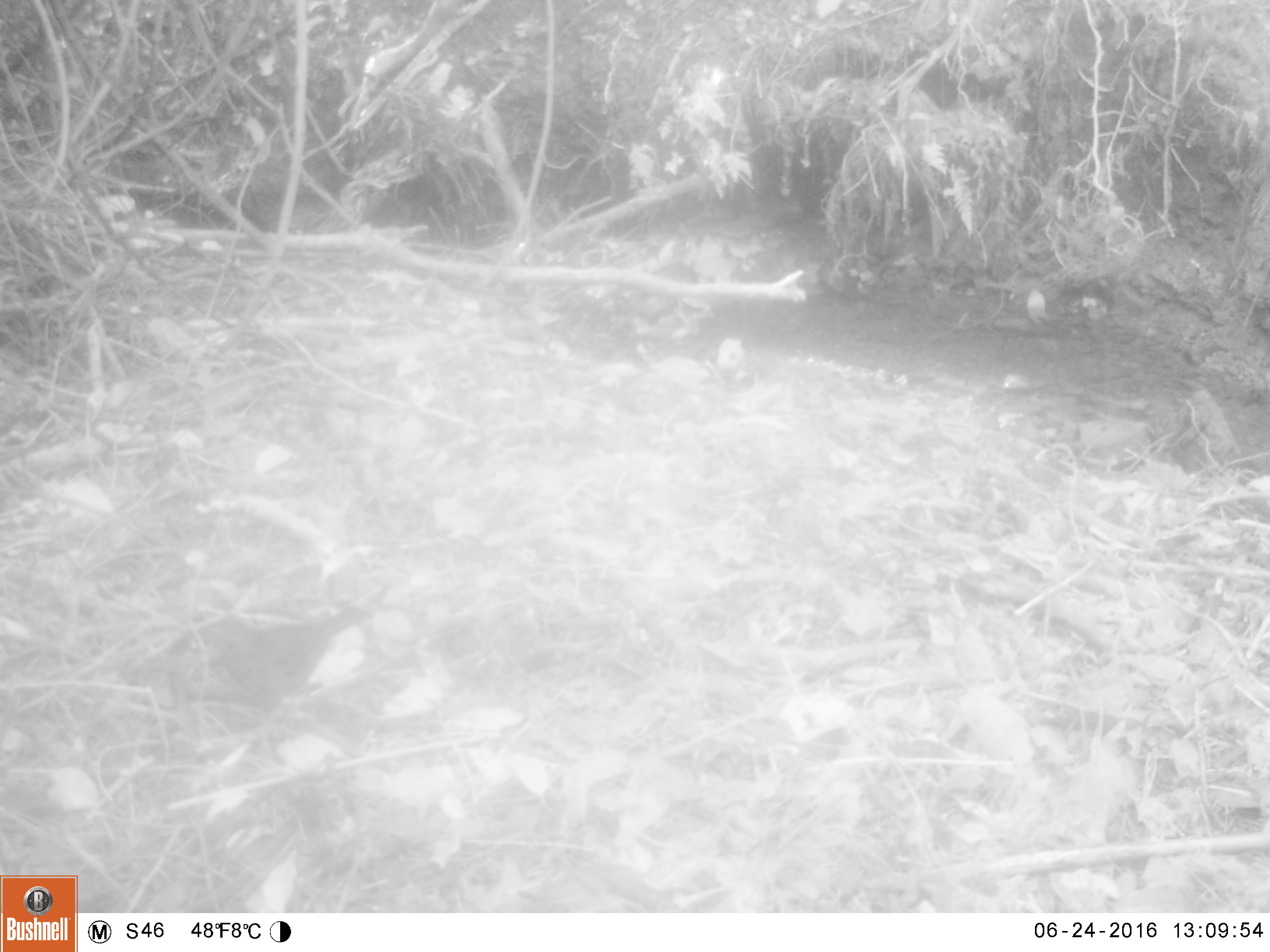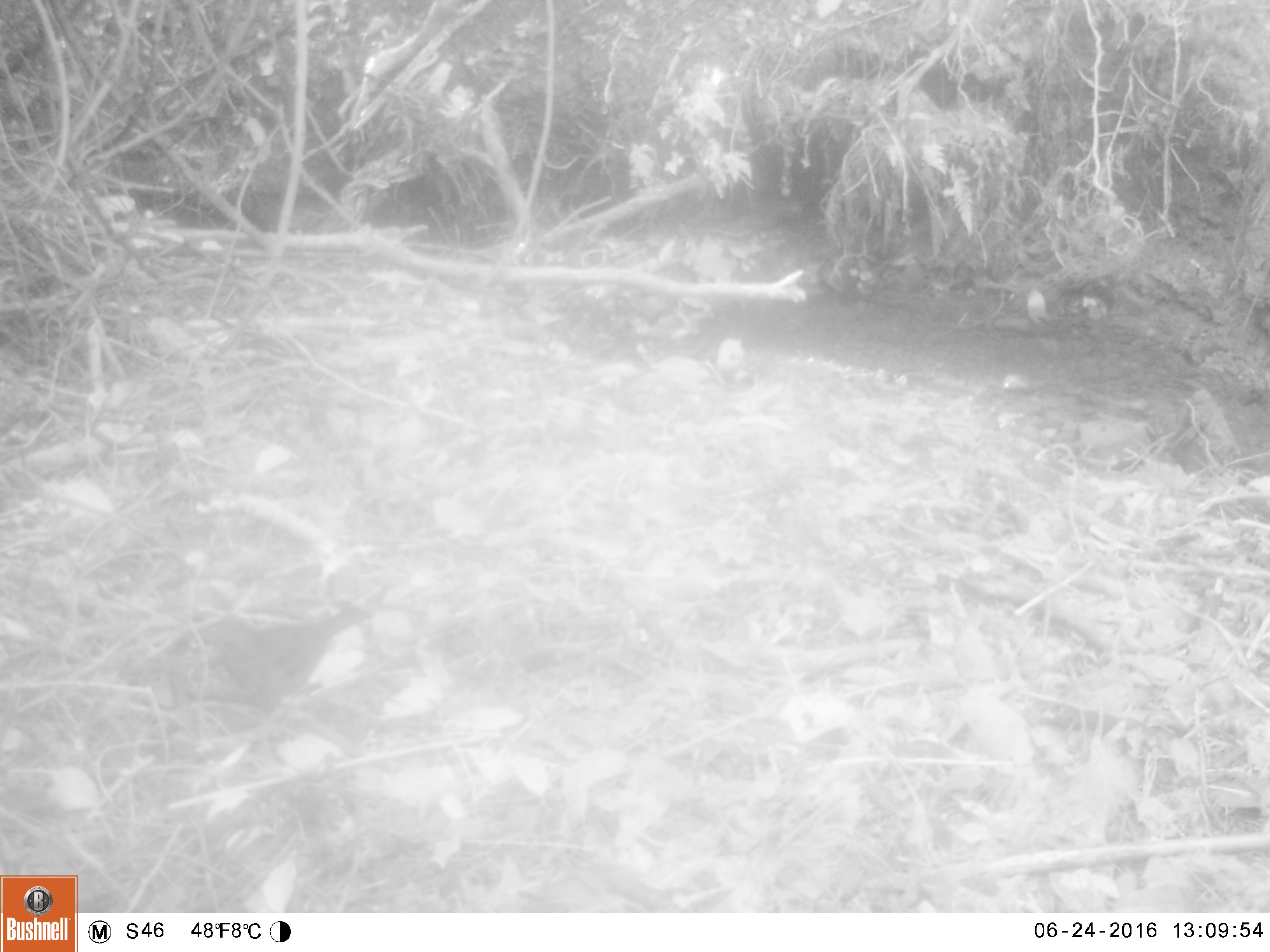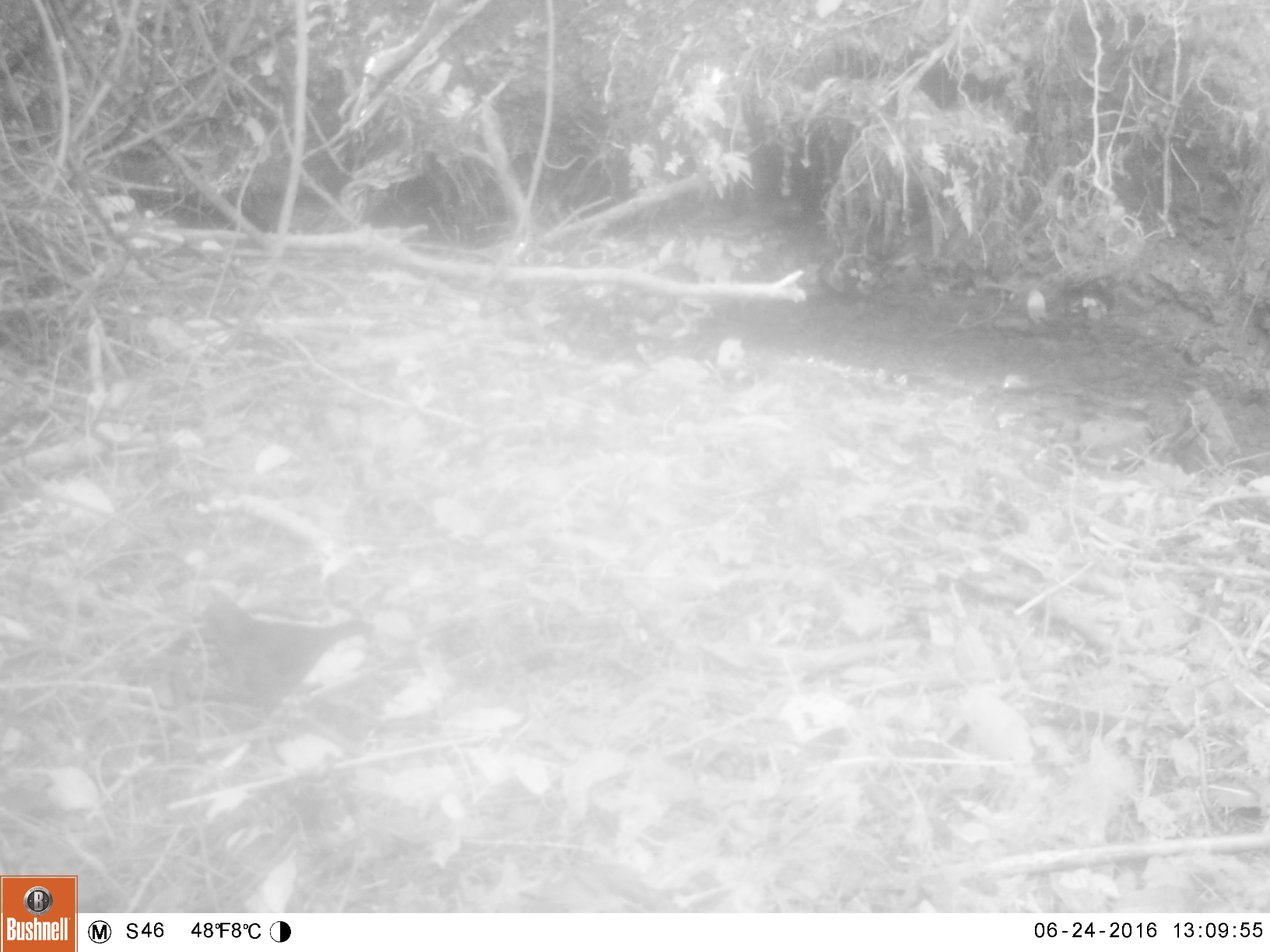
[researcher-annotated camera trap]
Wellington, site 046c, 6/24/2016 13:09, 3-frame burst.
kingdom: Animalia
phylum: Chordata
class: Aves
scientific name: Aves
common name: bird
Bird (Aves).